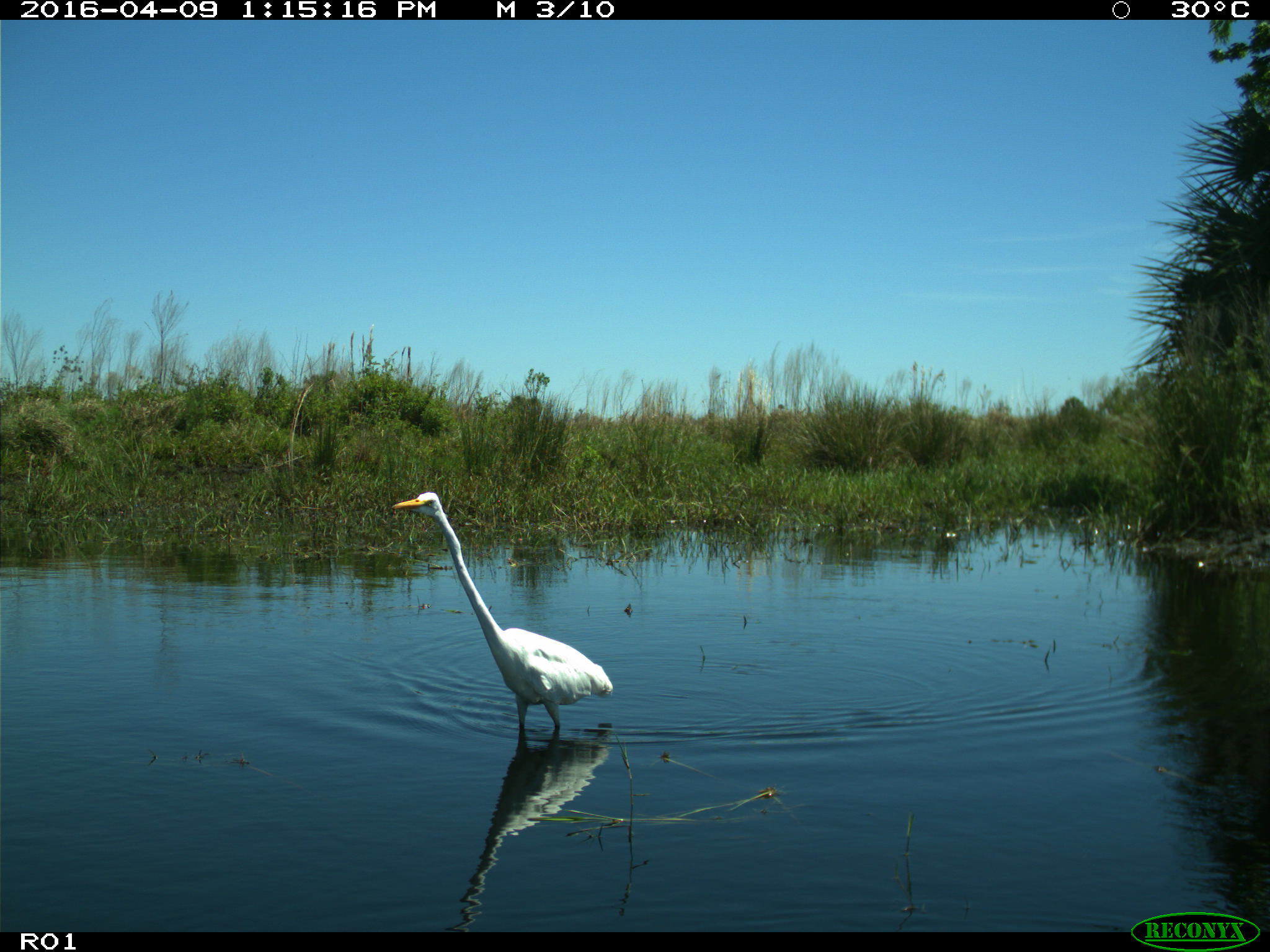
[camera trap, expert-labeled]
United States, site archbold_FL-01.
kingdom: Animalia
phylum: Chordata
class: Aves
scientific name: Aves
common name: birds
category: unidentified bird